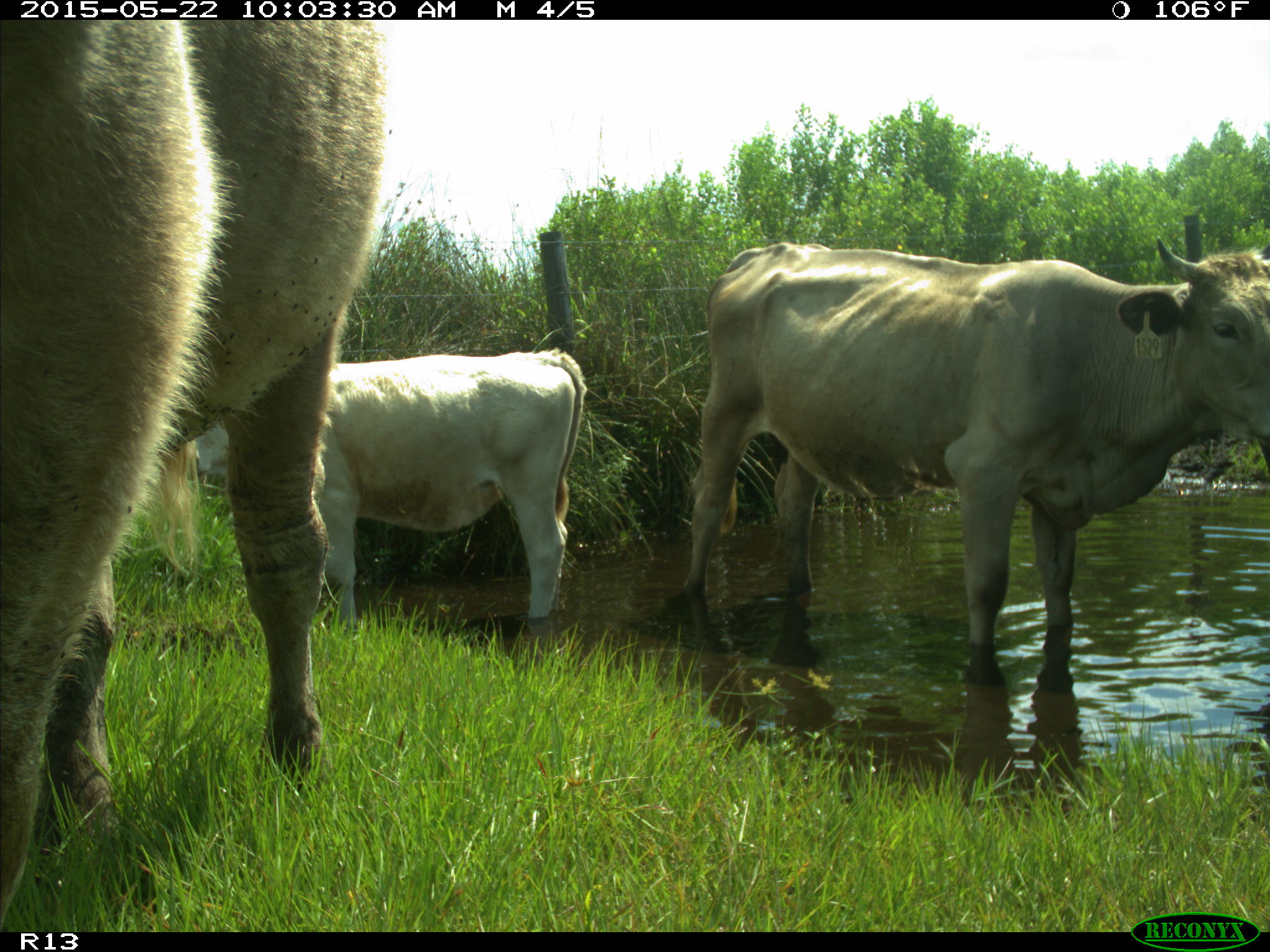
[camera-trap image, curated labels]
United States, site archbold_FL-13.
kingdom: Animalia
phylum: Chordata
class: Mammalia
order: Artiodactyla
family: Bovidae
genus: Bos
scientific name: Bos taurus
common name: domestic cow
Bos taurus (domestic cow).